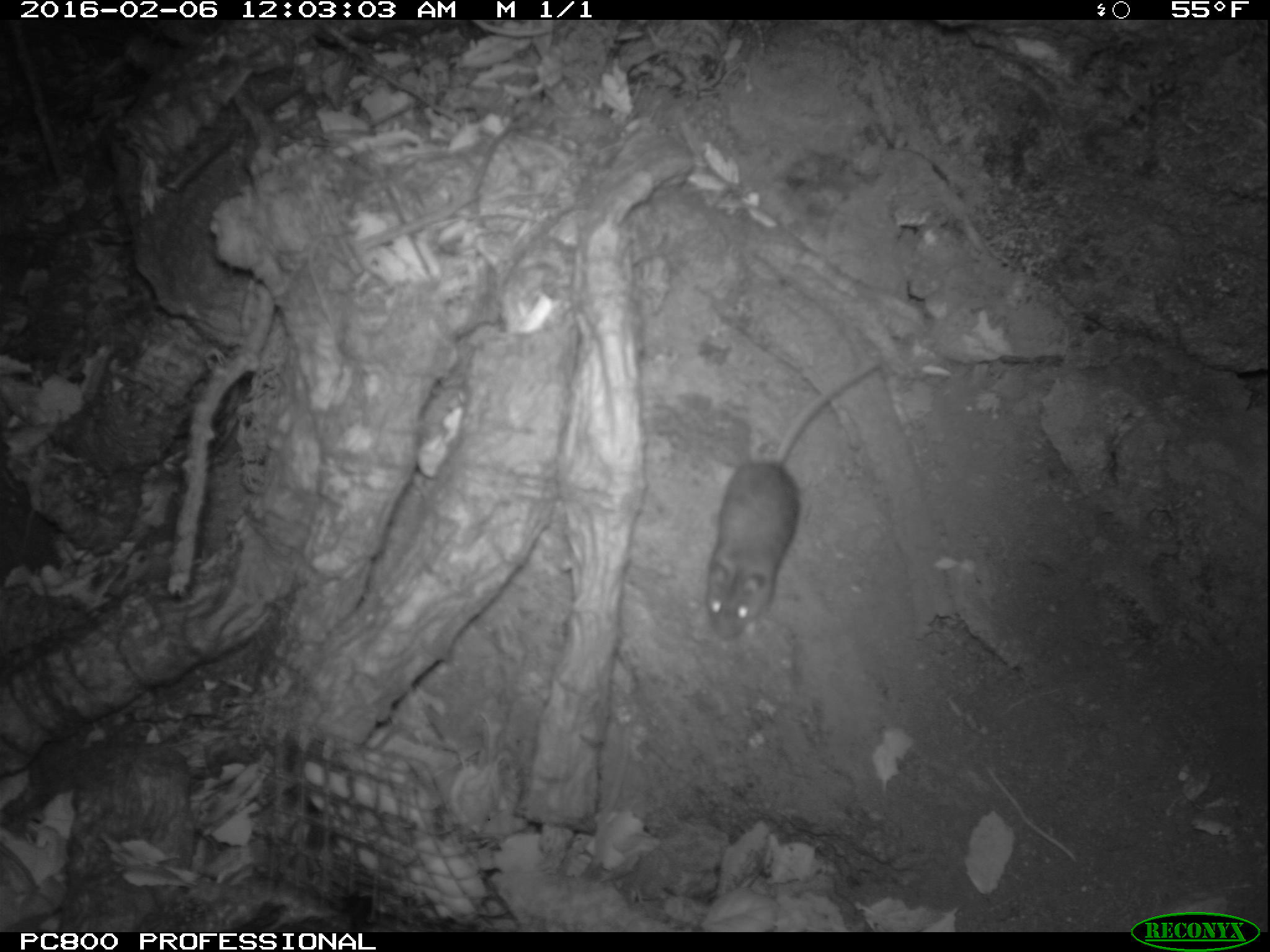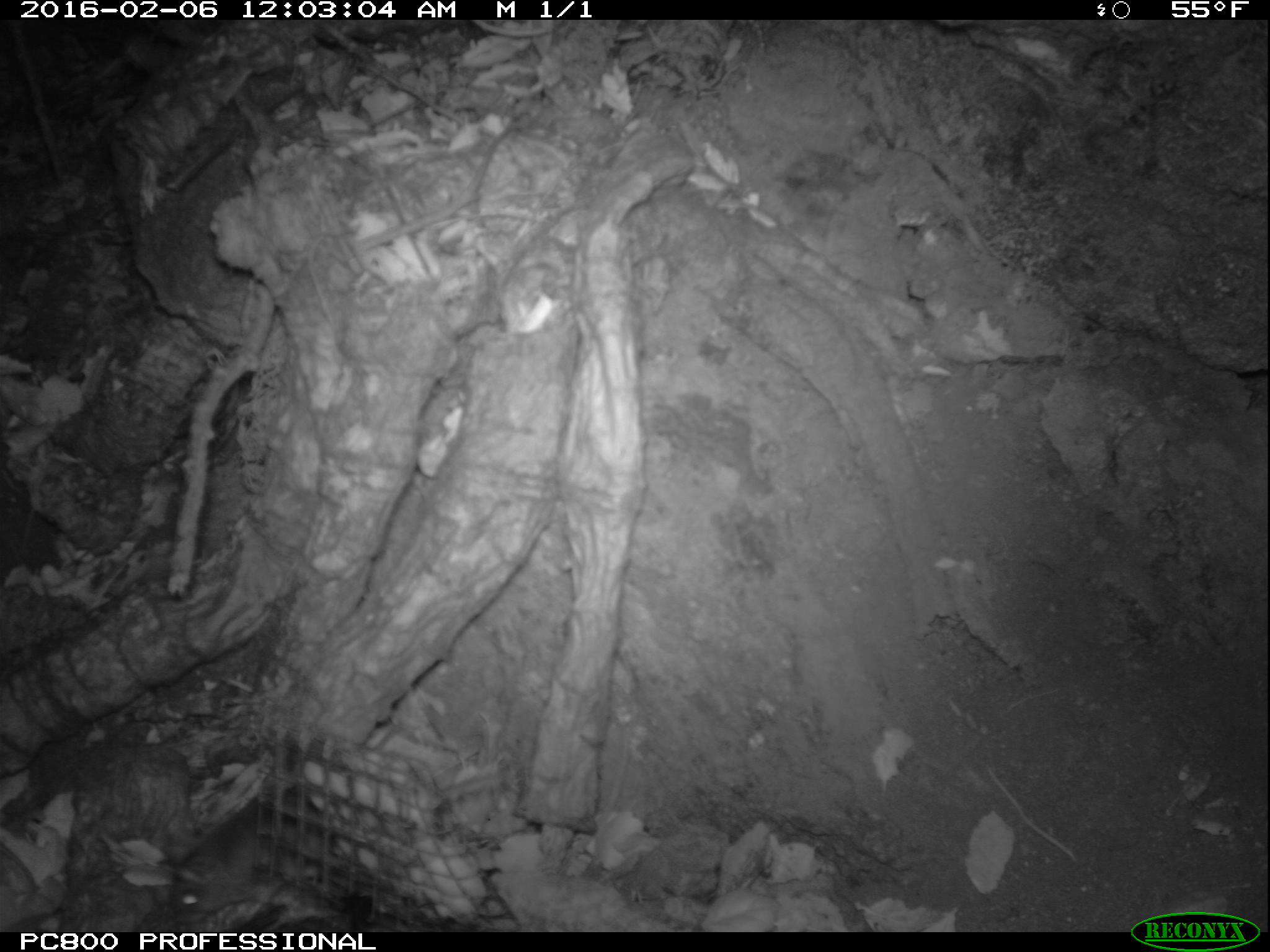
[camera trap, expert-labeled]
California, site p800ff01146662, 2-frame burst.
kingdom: Animalia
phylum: Chordata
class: Mammalia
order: Rodentia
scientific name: Rodentia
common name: rodent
Rodent (Rodentia).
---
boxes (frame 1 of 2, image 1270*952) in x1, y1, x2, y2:
rodent: 699, 359, 880, 642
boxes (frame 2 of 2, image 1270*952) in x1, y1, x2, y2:
rodent: 159, 788, 300, 923